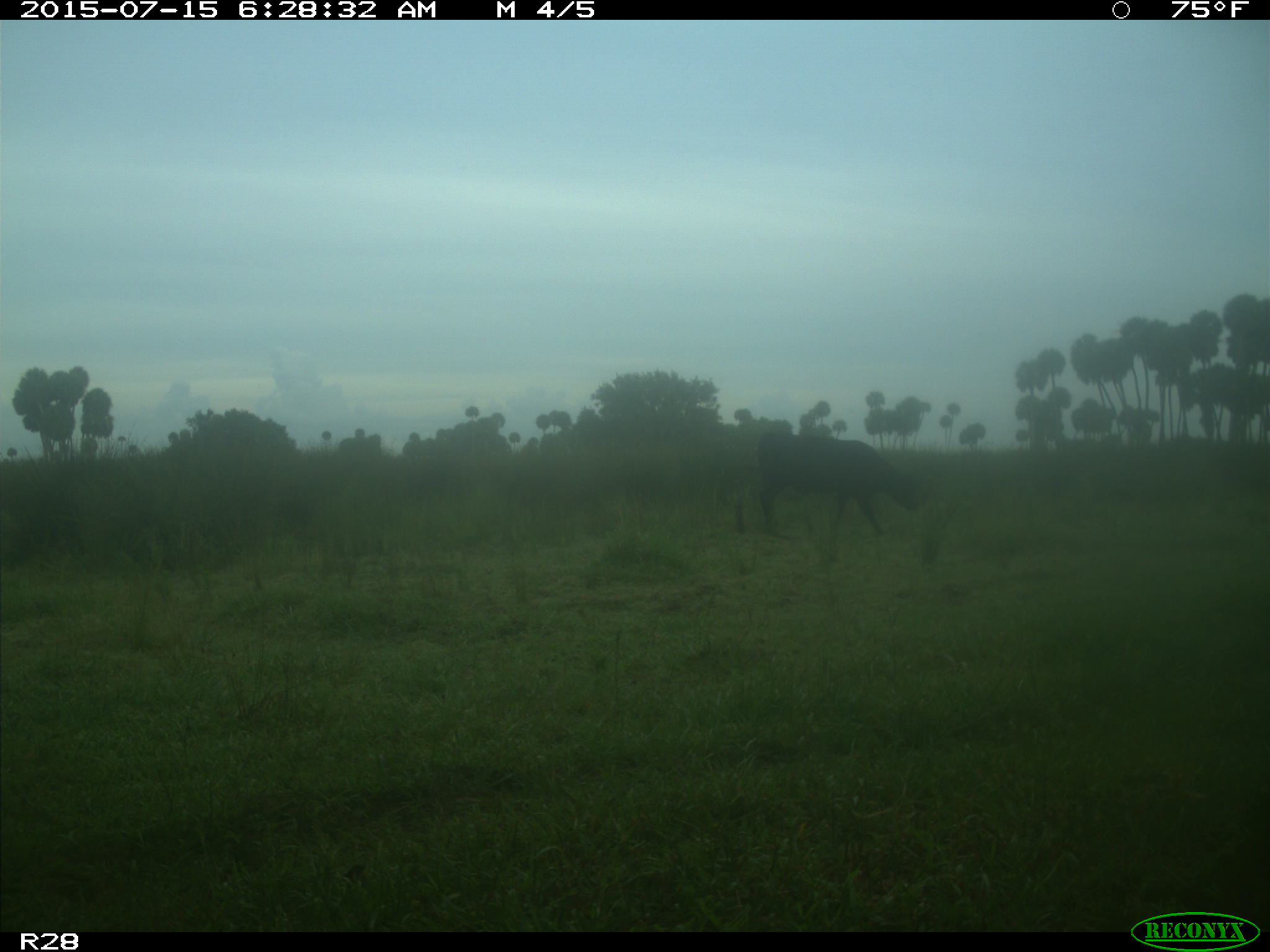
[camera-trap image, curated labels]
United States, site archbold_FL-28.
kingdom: Animalia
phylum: Chordata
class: Mammalia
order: Artiodactyla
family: Bovidae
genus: Bos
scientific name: Bos taurus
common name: domestic cow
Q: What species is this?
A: Bos taurus (domestic cow).